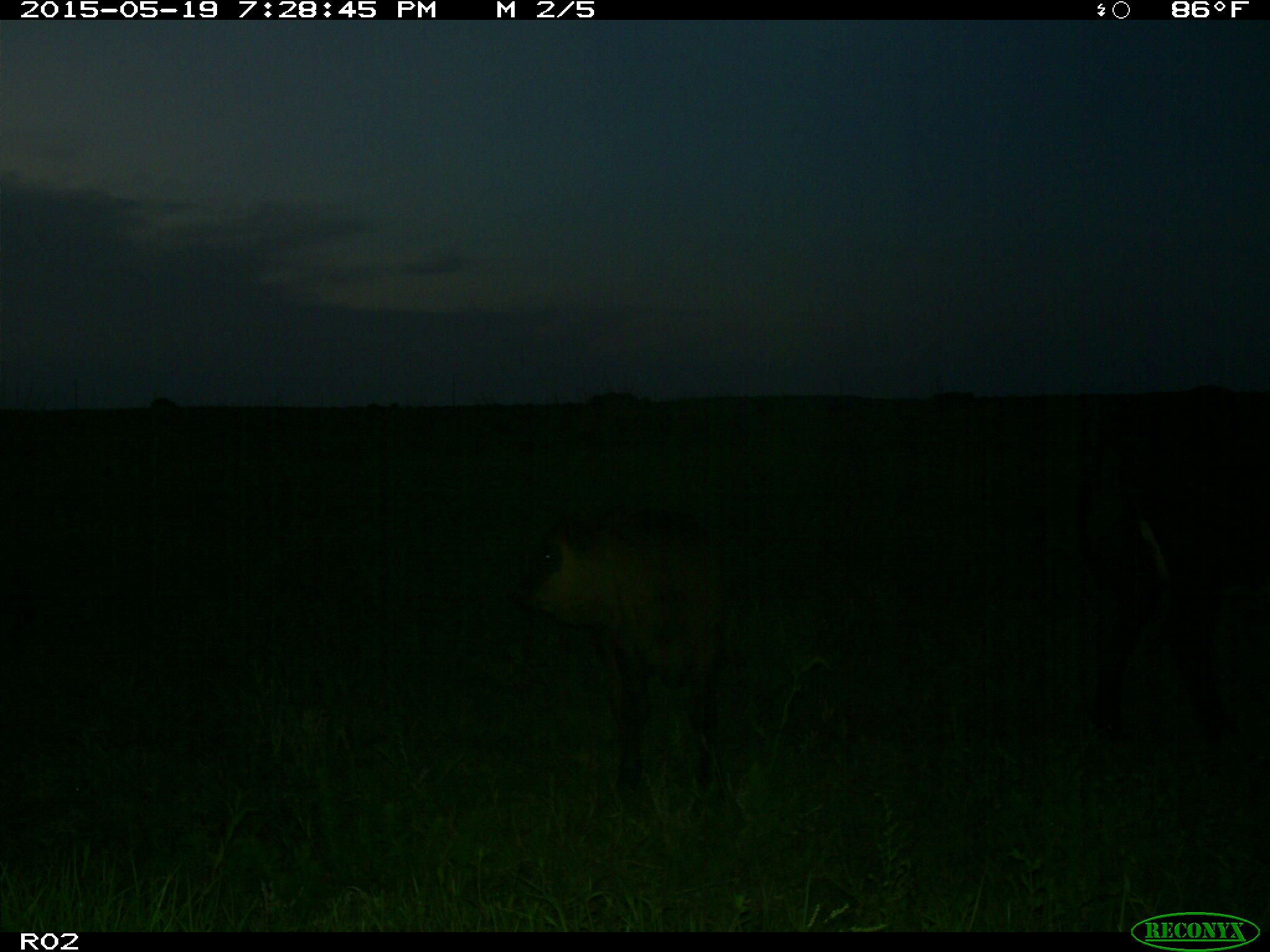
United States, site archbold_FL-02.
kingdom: Animalia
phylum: Chordata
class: Mammalia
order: Artiodactyla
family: Bovidae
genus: Bos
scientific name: Bos taurus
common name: domestic cow